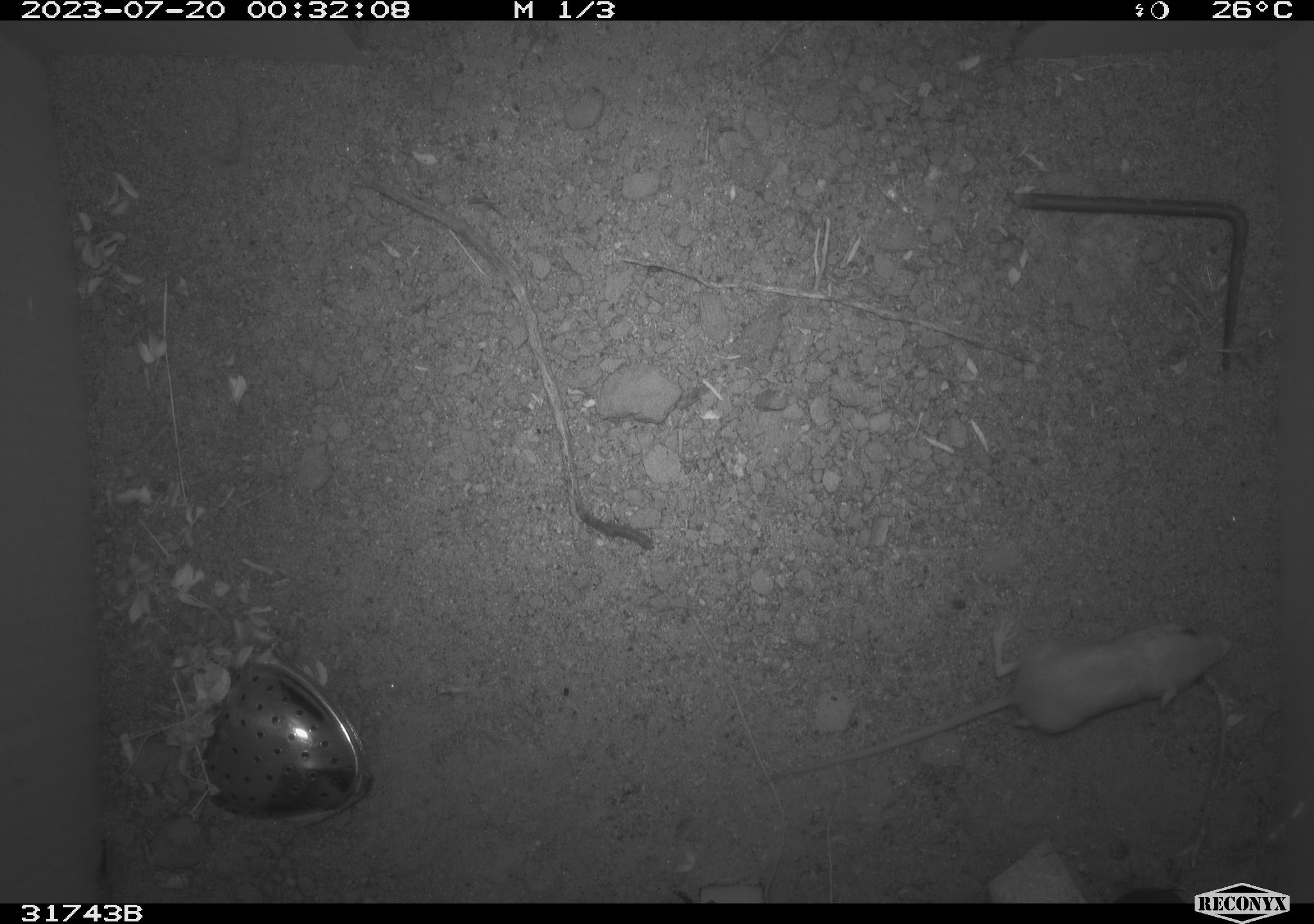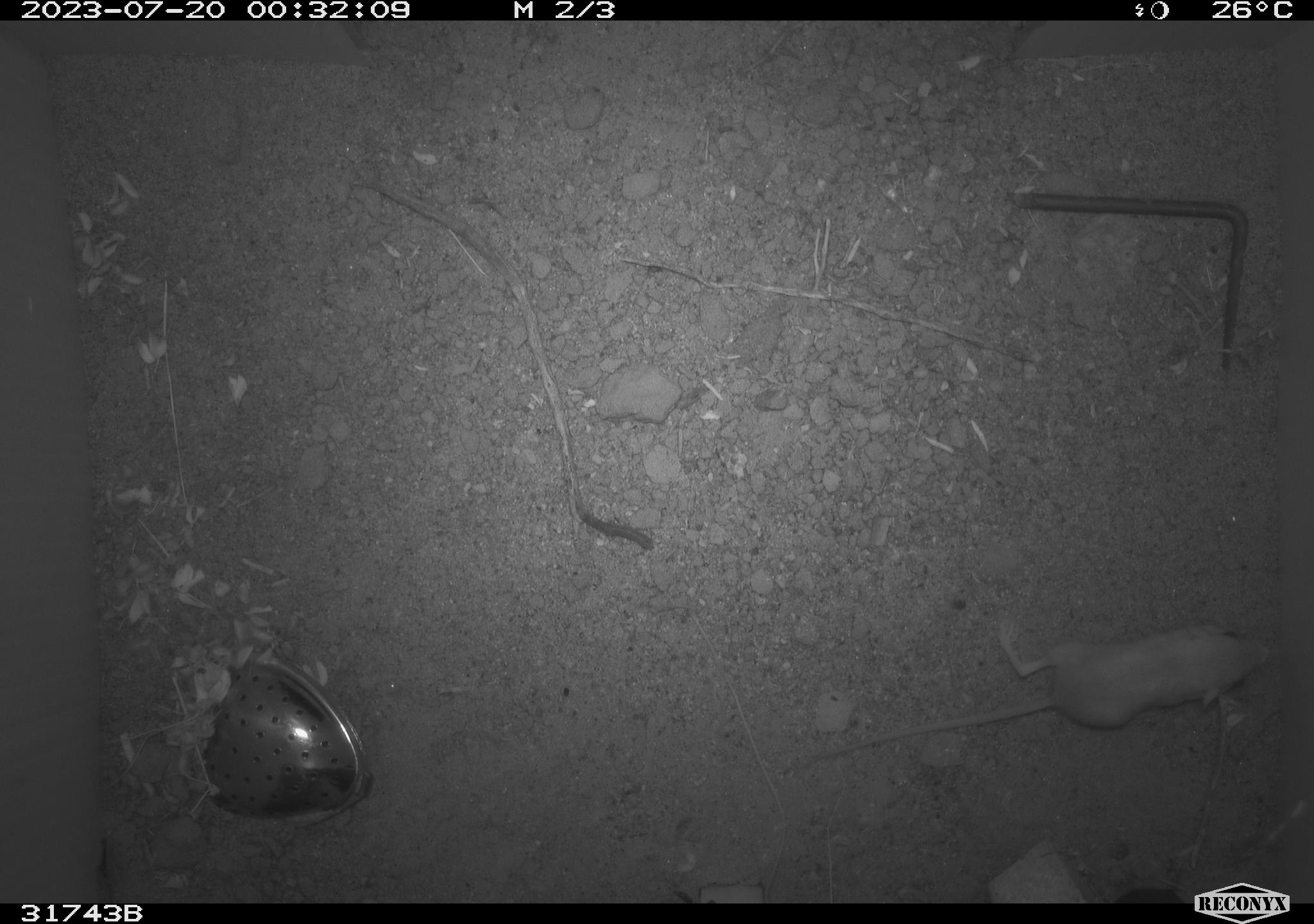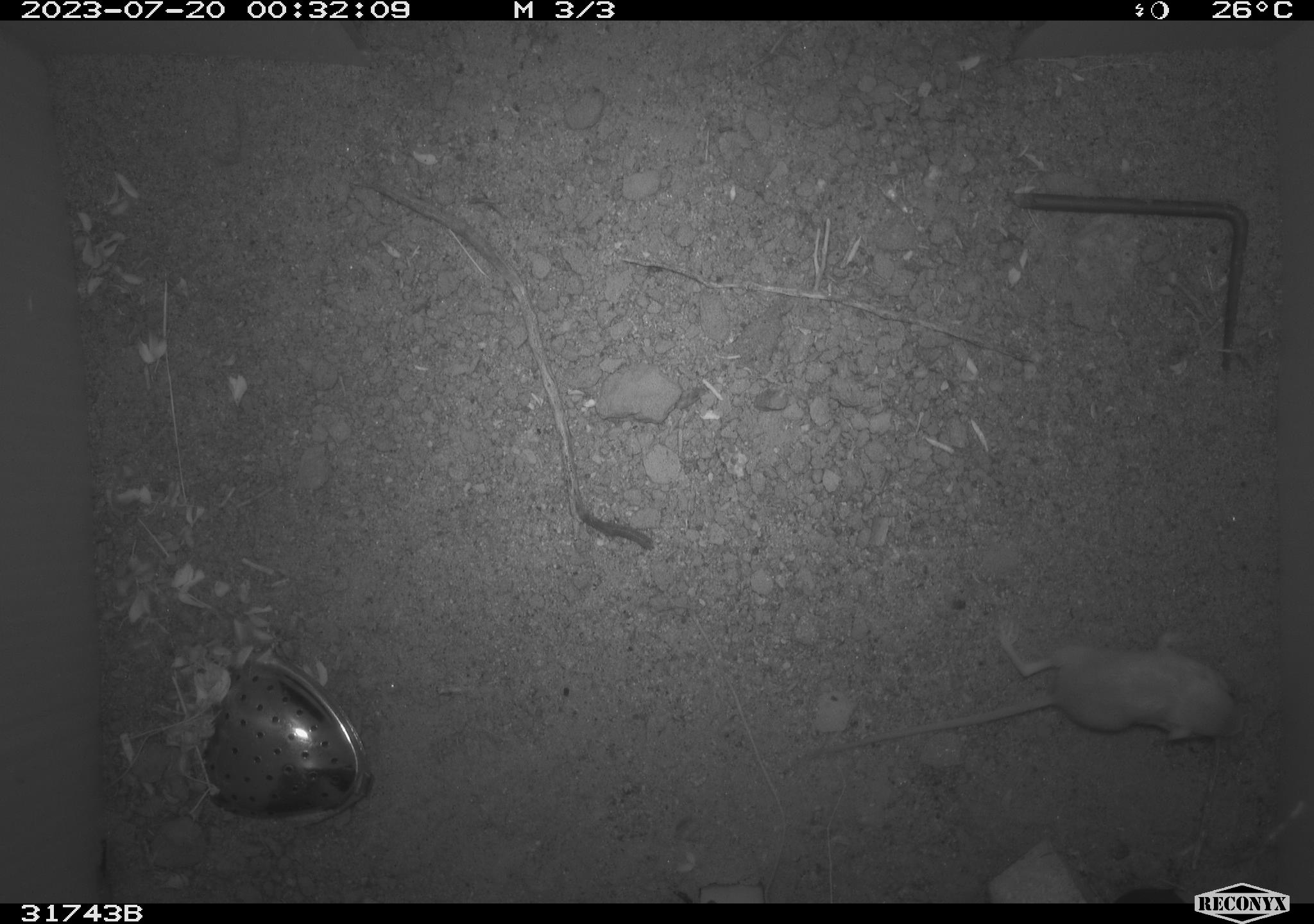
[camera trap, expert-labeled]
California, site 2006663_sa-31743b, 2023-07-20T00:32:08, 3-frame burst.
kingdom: Animalia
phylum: Chordata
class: Mammalia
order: Rodentia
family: Heteromyidae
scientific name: Heteromyidae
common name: kangaroo rats and pocket mice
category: heteromyidae family